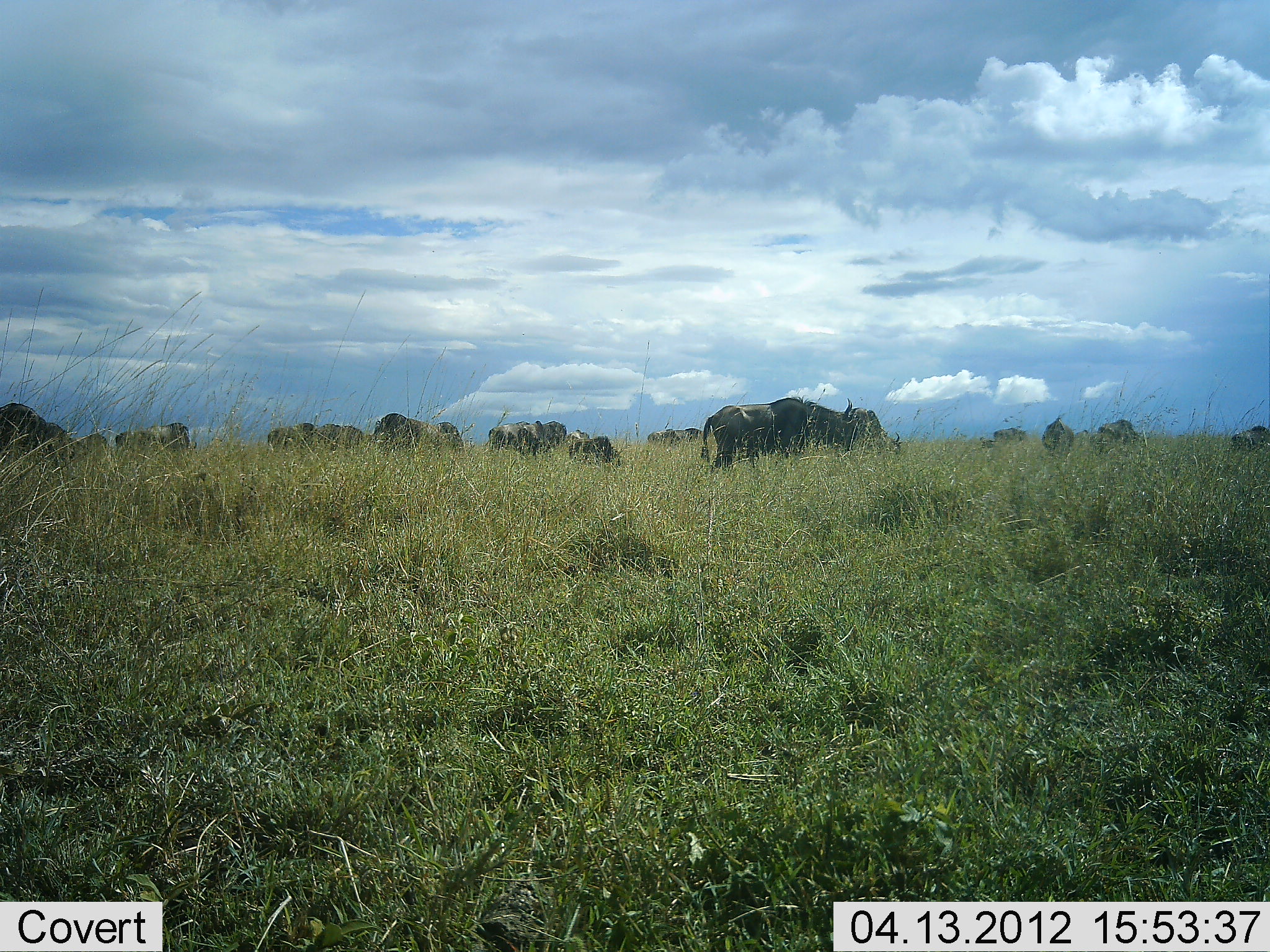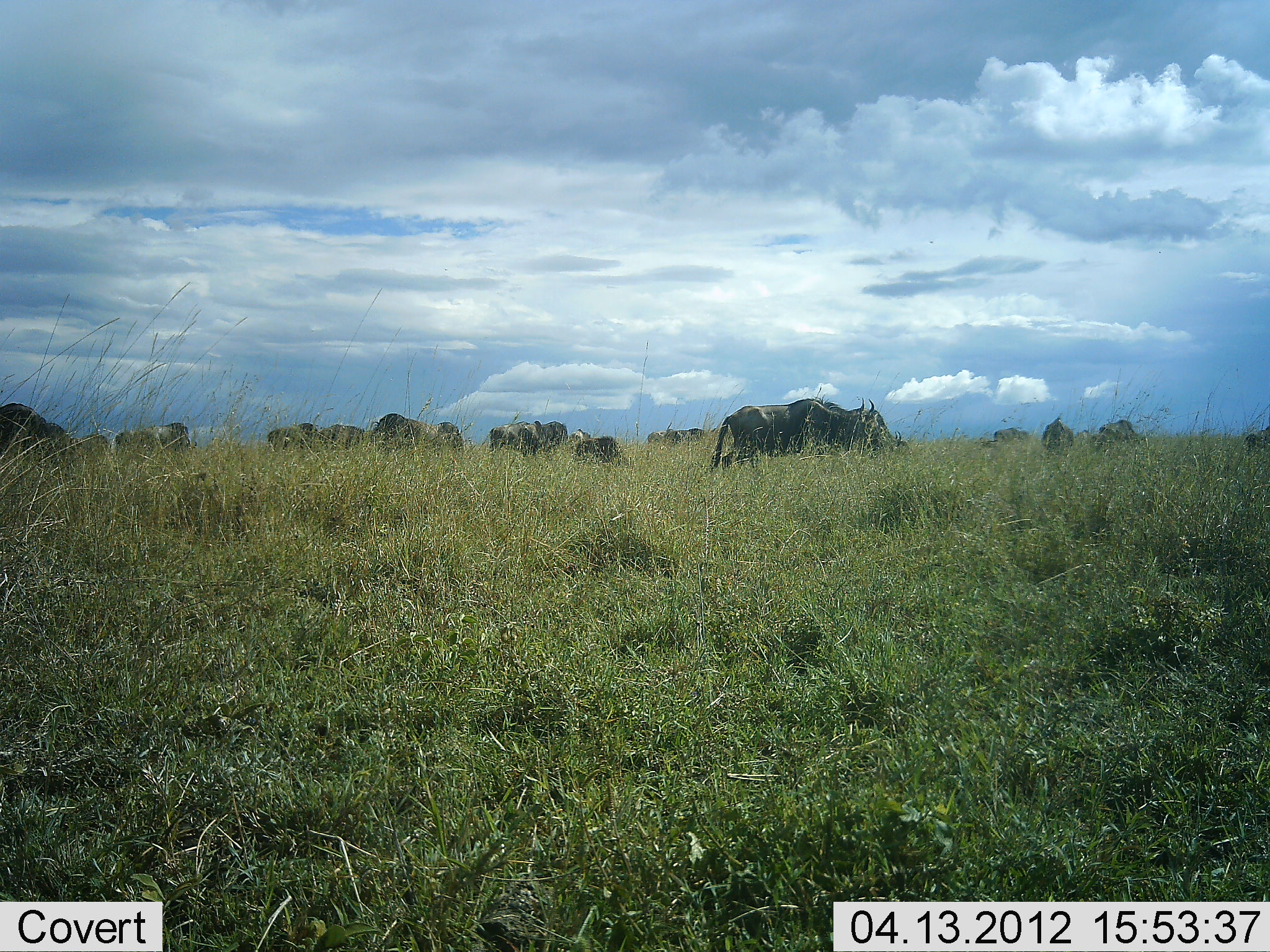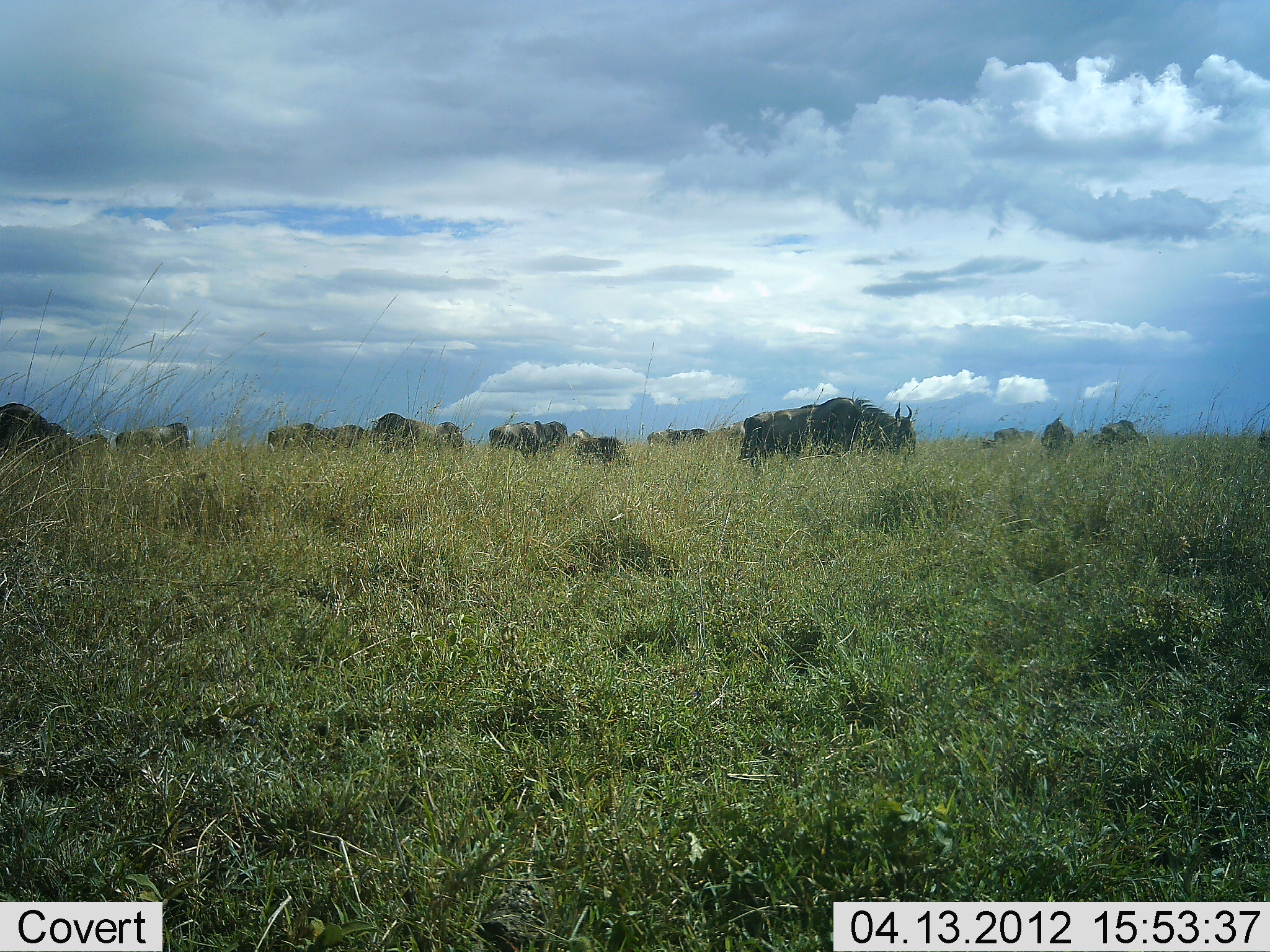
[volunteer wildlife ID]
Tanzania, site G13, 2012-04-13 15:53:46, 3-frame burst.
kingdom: Animalia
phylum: Chordata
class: Mammalia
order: Artiodactyla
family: Bovidae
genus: Connochaetes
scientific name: Connochaetes taurinus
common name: blue wildebeest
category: wildebeest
Wildebeest (blue wildebeest) (Connochaetes taurinus), count 11-50. Behavior (volunteer vote fractions): standing 43%, resting 7%, moving 43%, interacting 0%. Young present (vote fraction): 7%. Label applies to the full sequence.